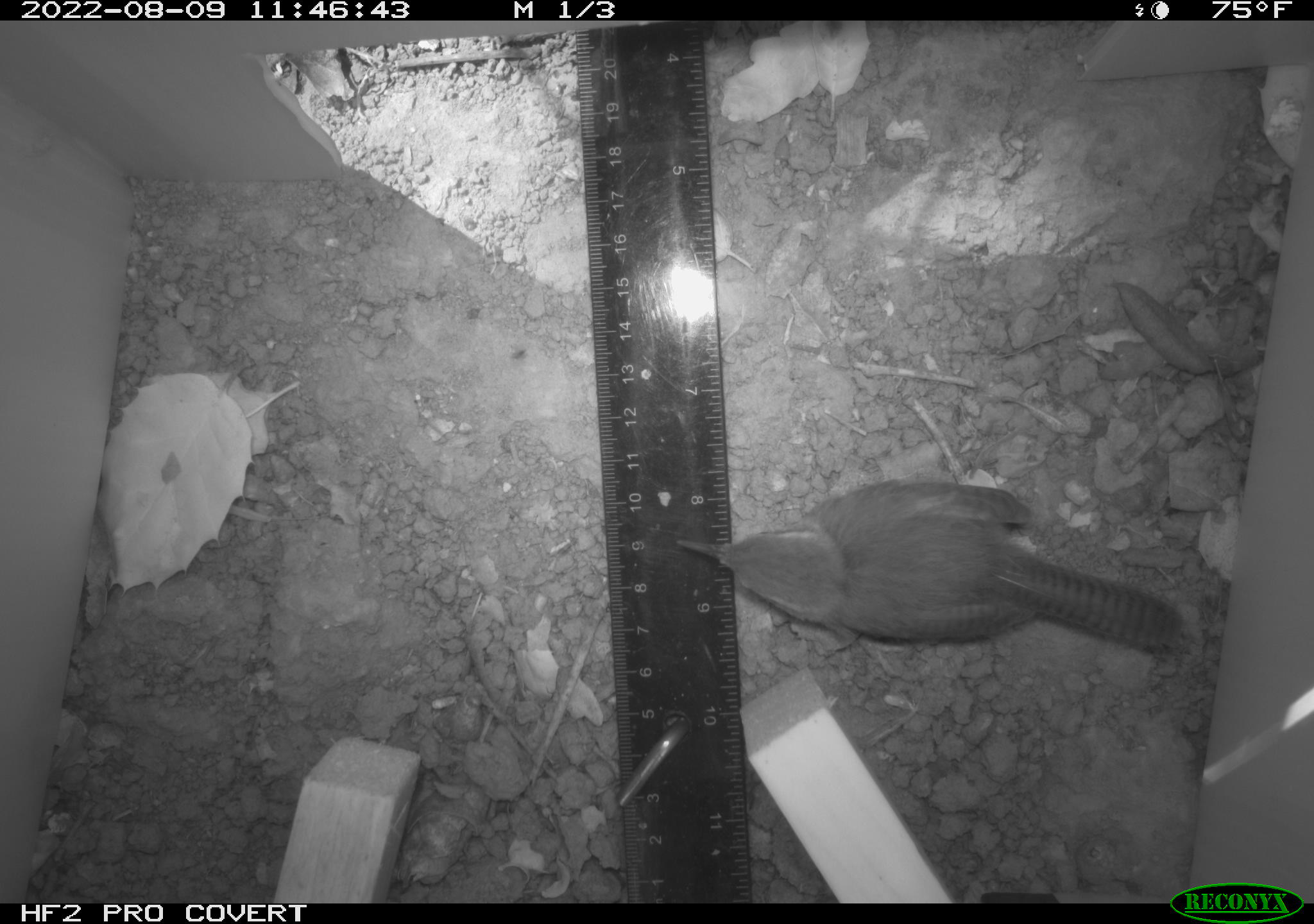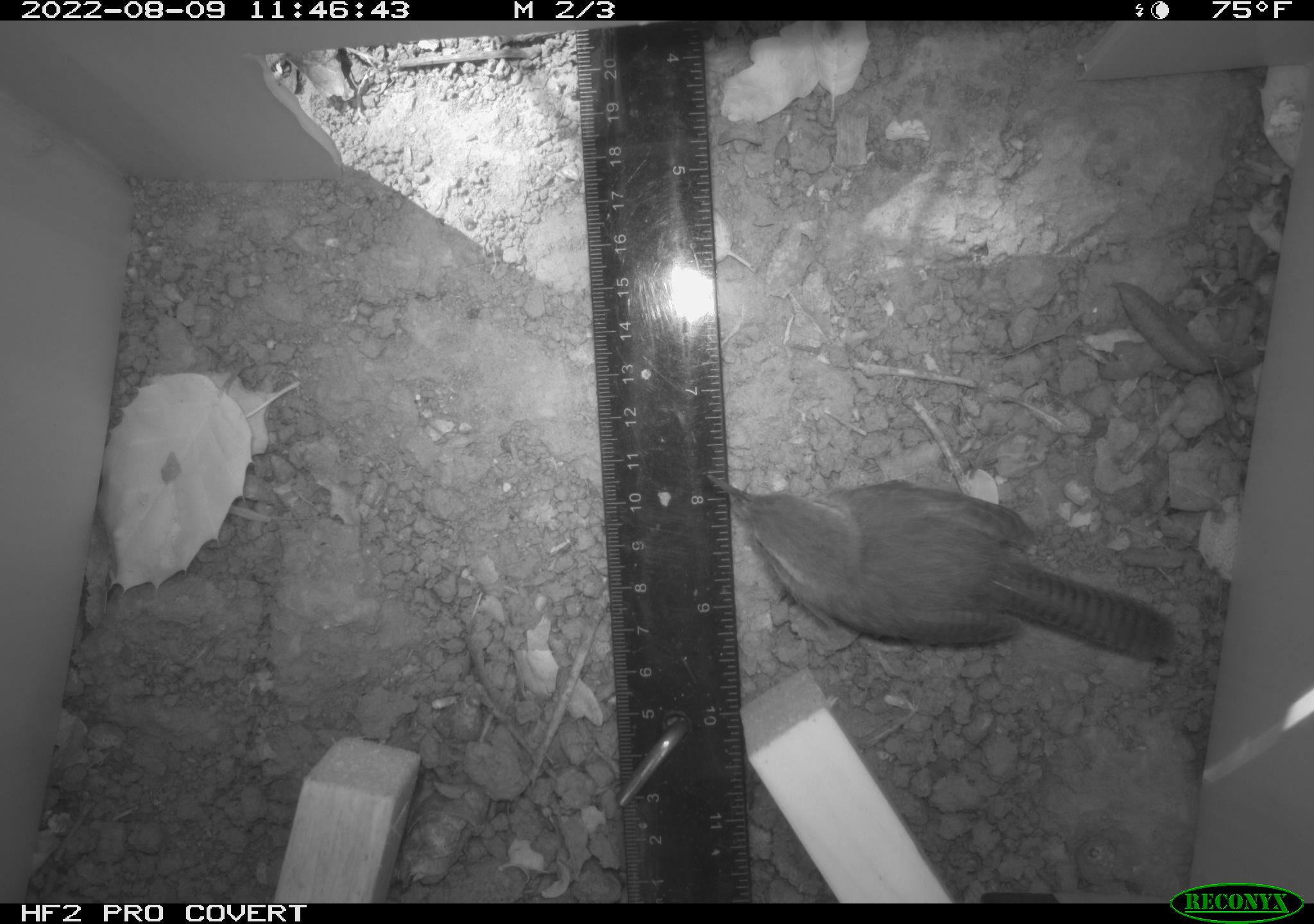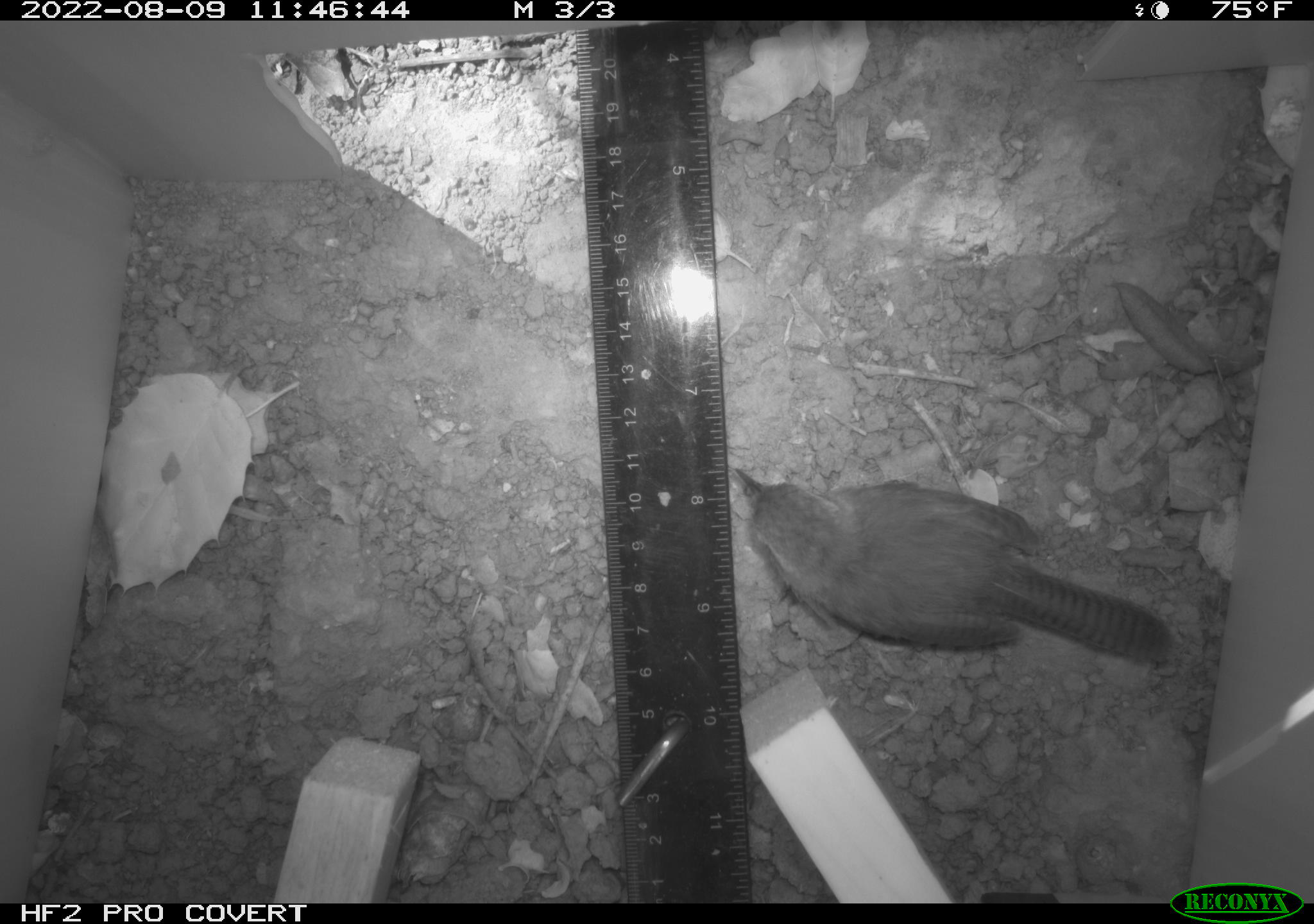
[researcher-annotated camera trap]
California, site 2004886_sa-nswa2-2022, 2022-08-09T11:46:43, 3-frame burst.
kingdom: Animalia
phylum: Chordata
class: Aves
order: Passeriformes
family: Troglodytidae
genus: Thryomanes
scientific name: Thryomanes bewickii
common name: bewick's wren